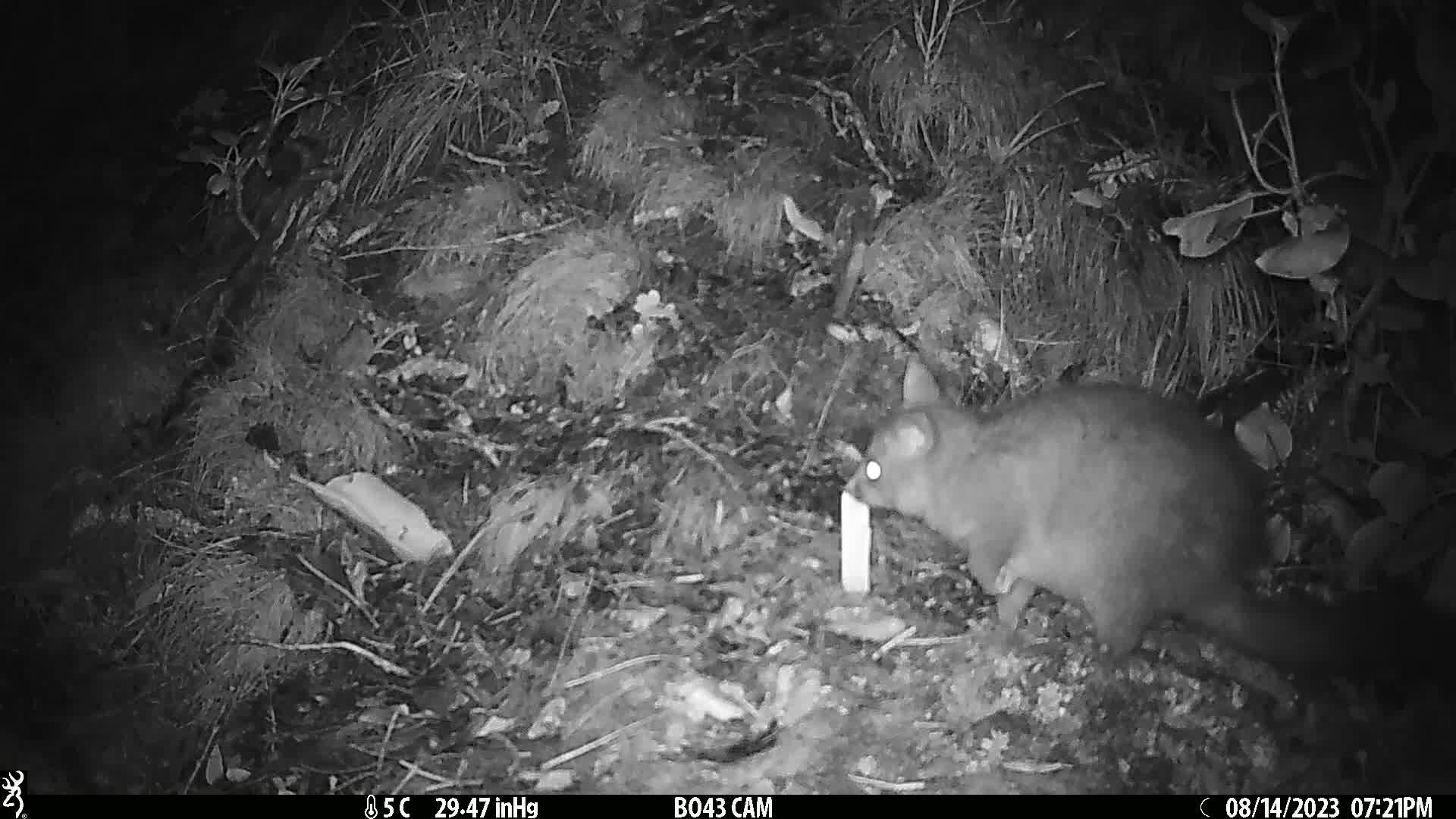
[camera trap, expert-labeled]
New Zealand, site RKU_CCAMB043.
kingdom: Animalia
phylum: Chordata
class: Mammalia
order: Diprotodontia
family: Phalangeridae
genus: Trichosurus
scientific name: Trichosurus vulpecula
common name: common brushtail possum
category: possum